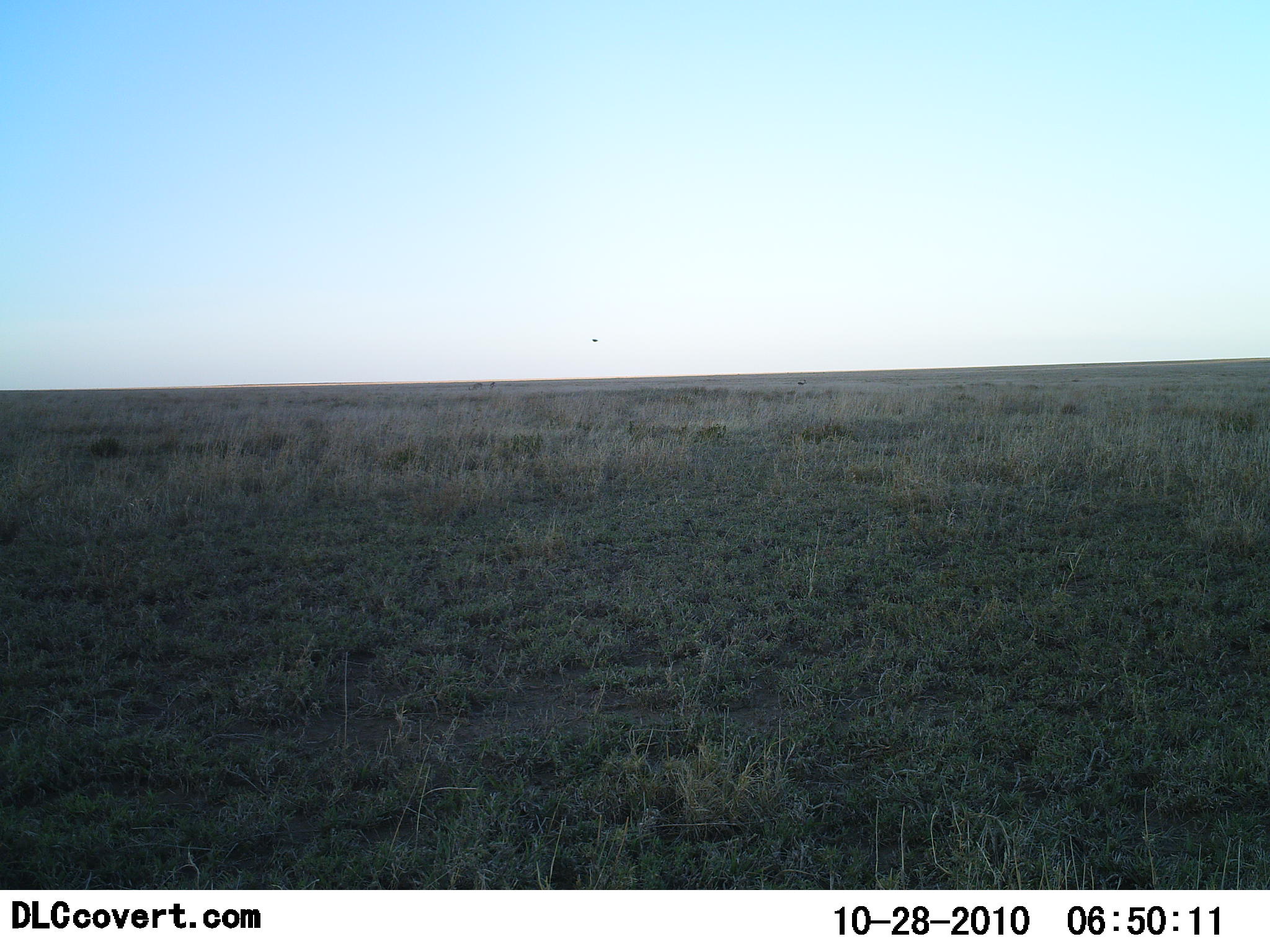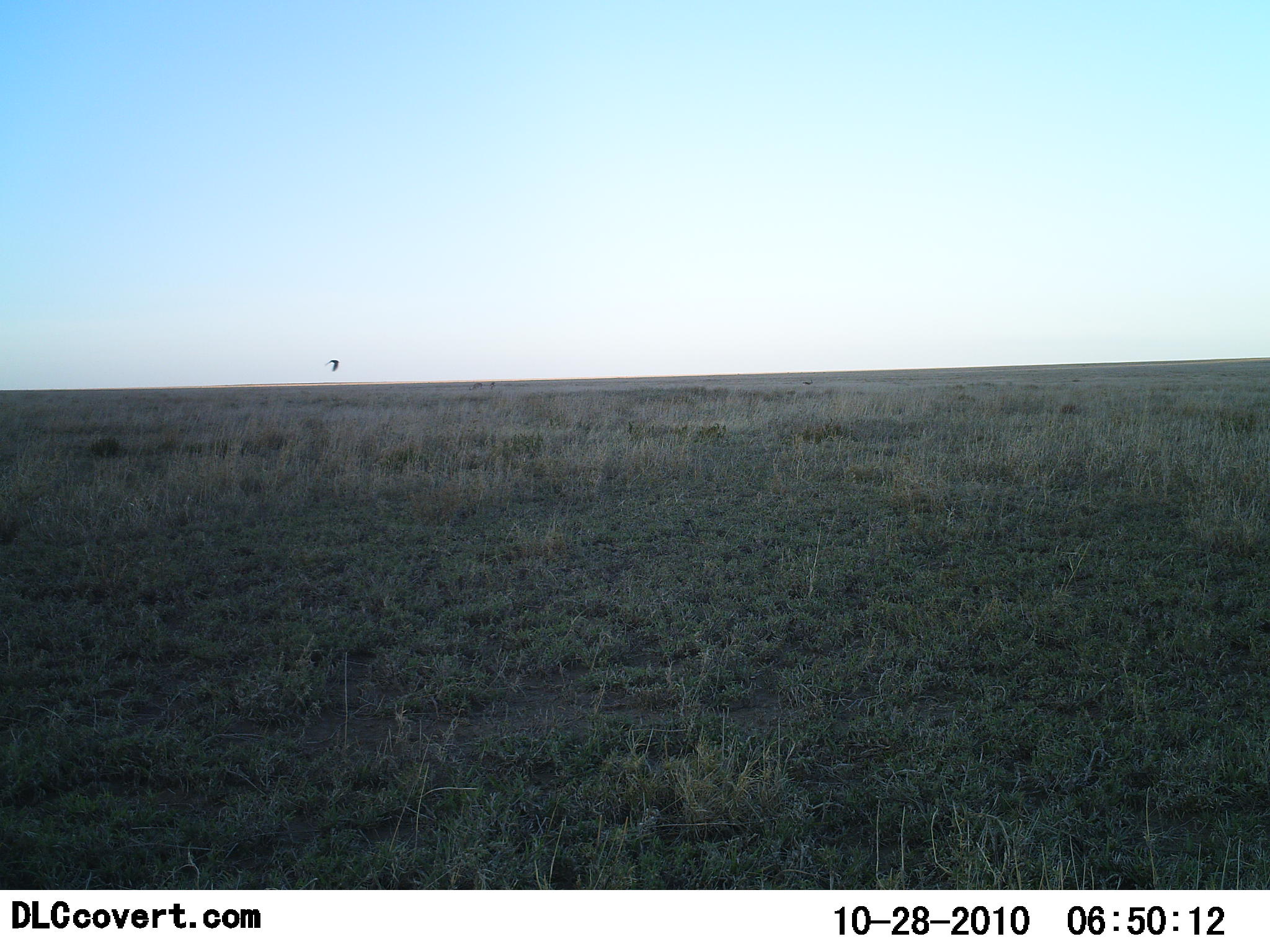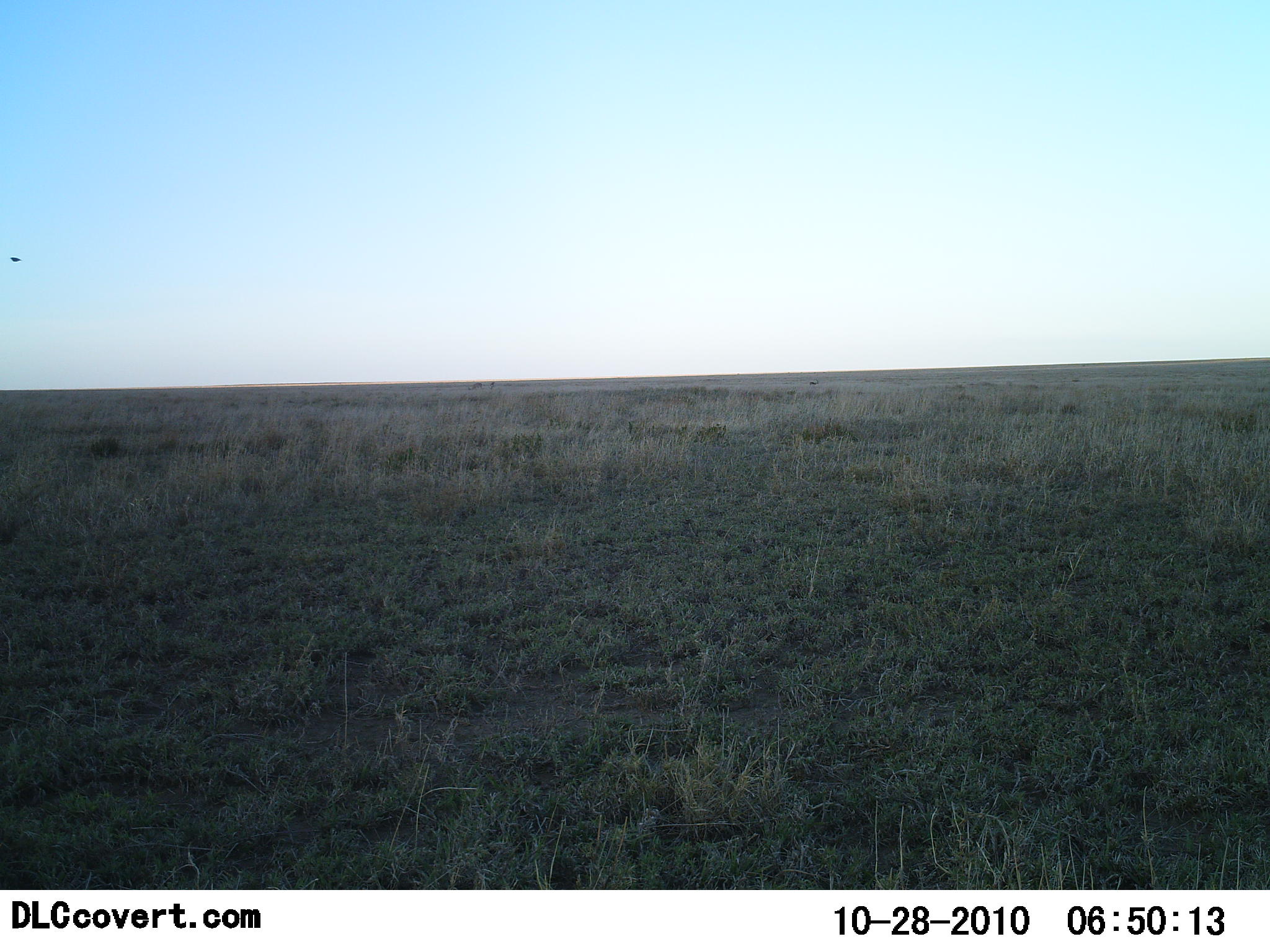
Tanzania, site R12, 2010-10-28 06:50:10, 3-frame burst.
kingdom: Animalia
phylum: Chordata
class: Aves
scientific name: Aves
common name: bird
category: otherbird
Otherbird (bird) (Aves), count 1. Behavior (volunteer vote fractions): standing 0%, resting 0%, moving 100%, interacting 0%. Young present (vote fraction): 0%. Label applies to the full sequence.